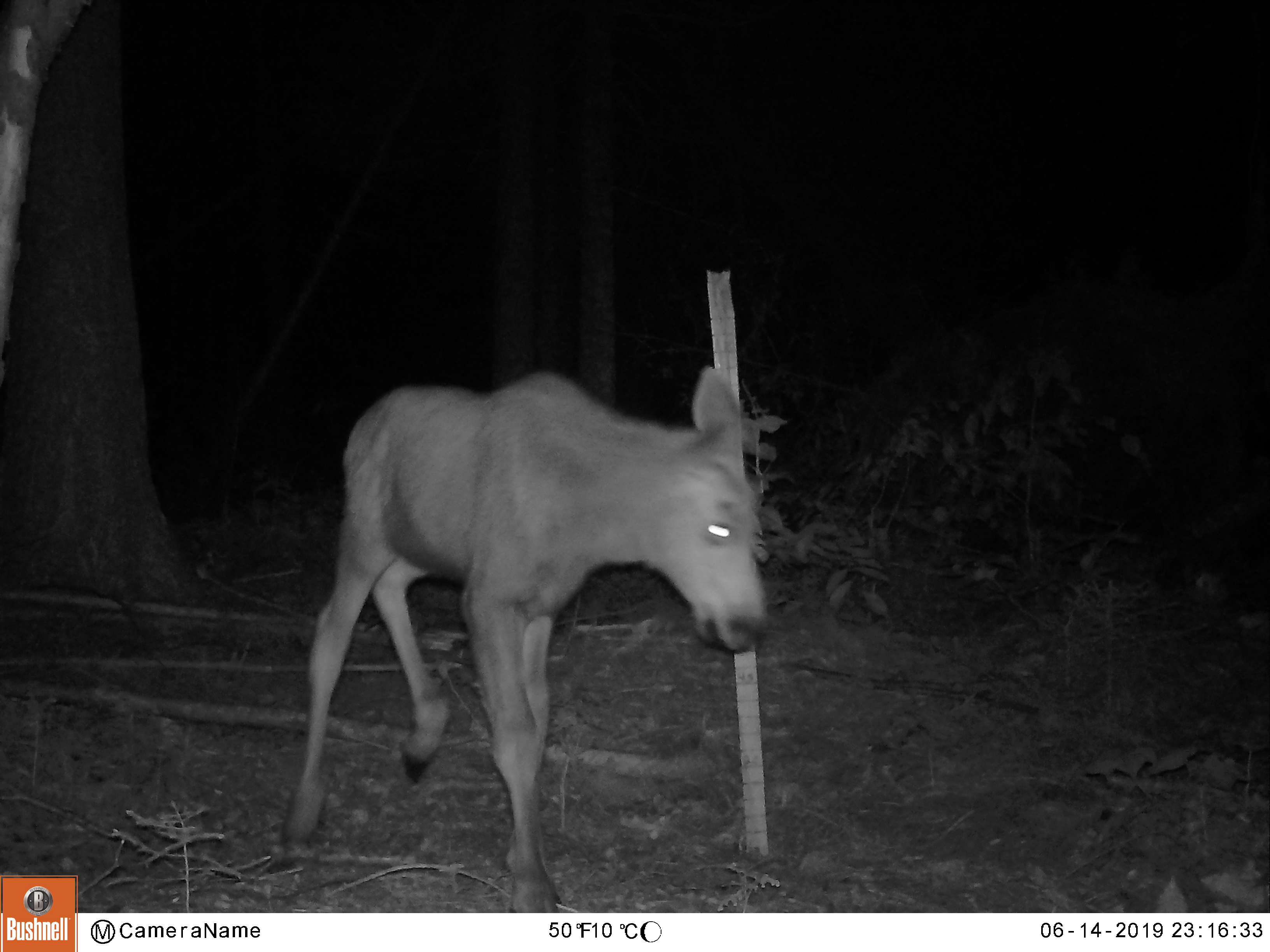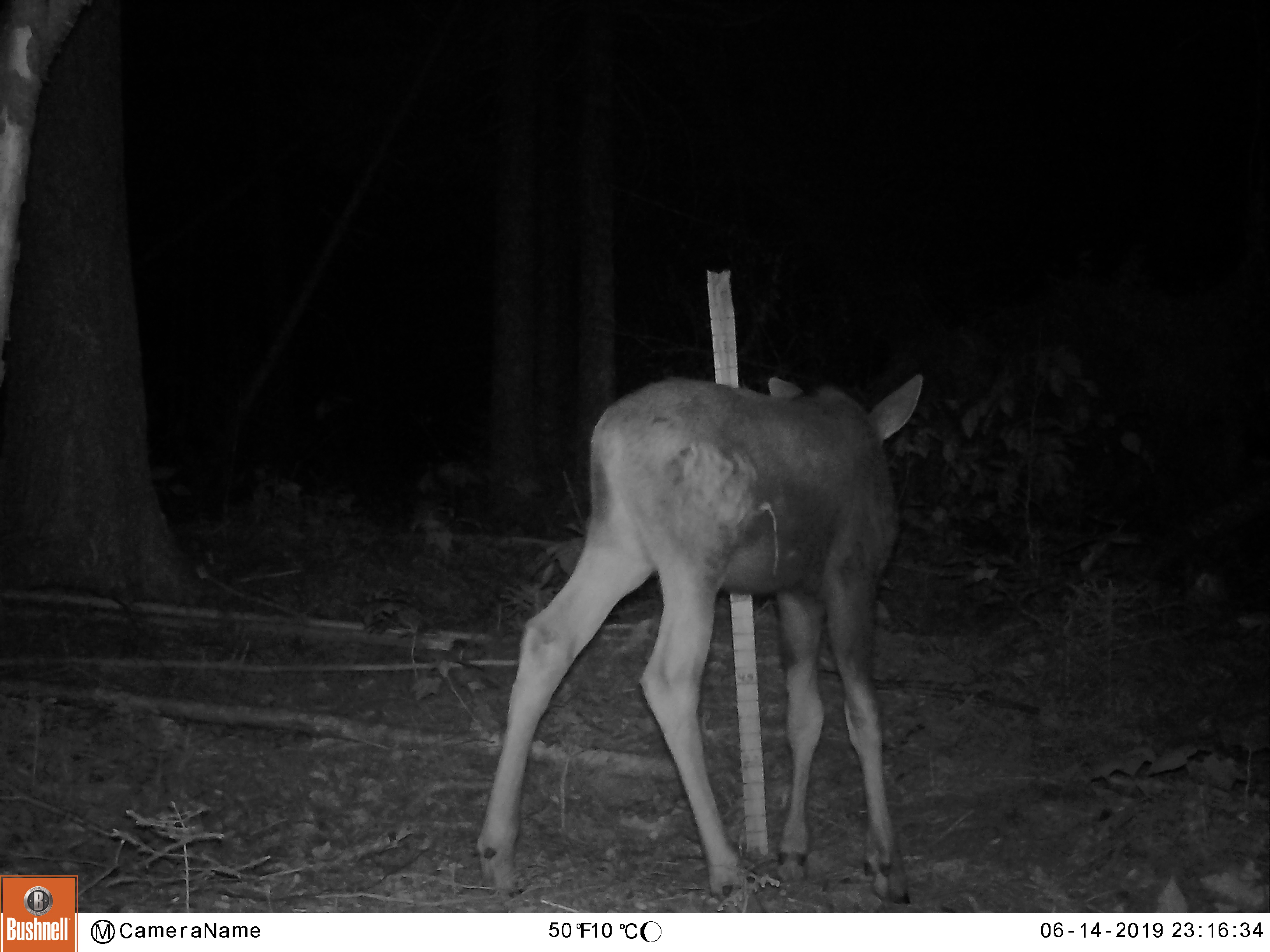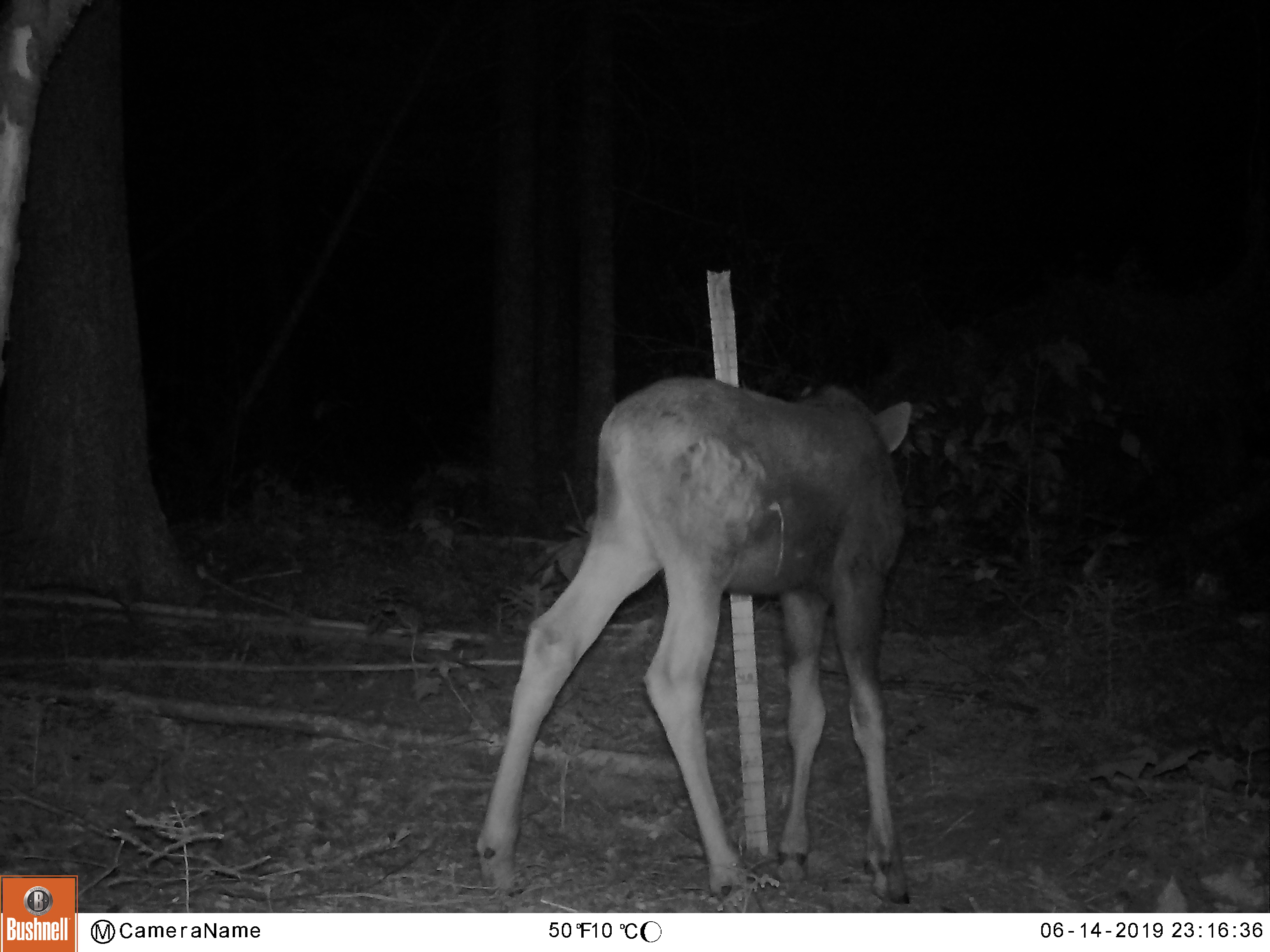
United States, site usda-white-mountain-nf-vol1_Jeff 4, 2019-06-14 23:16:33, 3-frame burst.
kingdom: Animalia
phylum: Chordata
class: Mammalia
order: Artiodactyla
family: Cervidae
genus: Alces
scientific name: Alces alces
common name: moose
Moose (Alces alces).